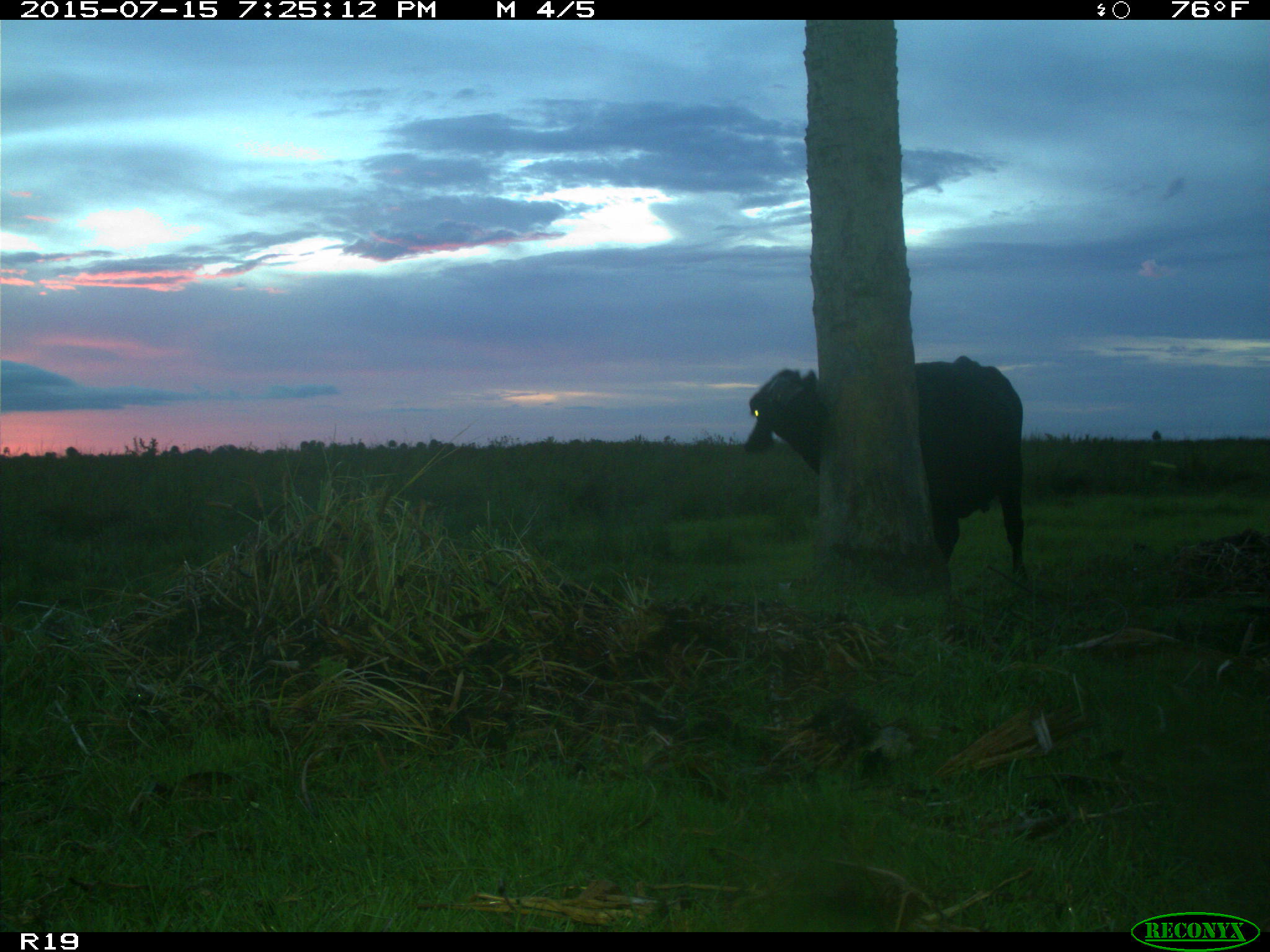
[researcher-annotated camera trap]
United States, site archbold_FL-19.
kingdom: Animalia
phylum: Chordata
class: Mammalia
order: Artiodactyla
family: Bovidae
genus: Bos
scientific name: Bos taurus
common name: domestic cow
Bos taurus (domestic cow).